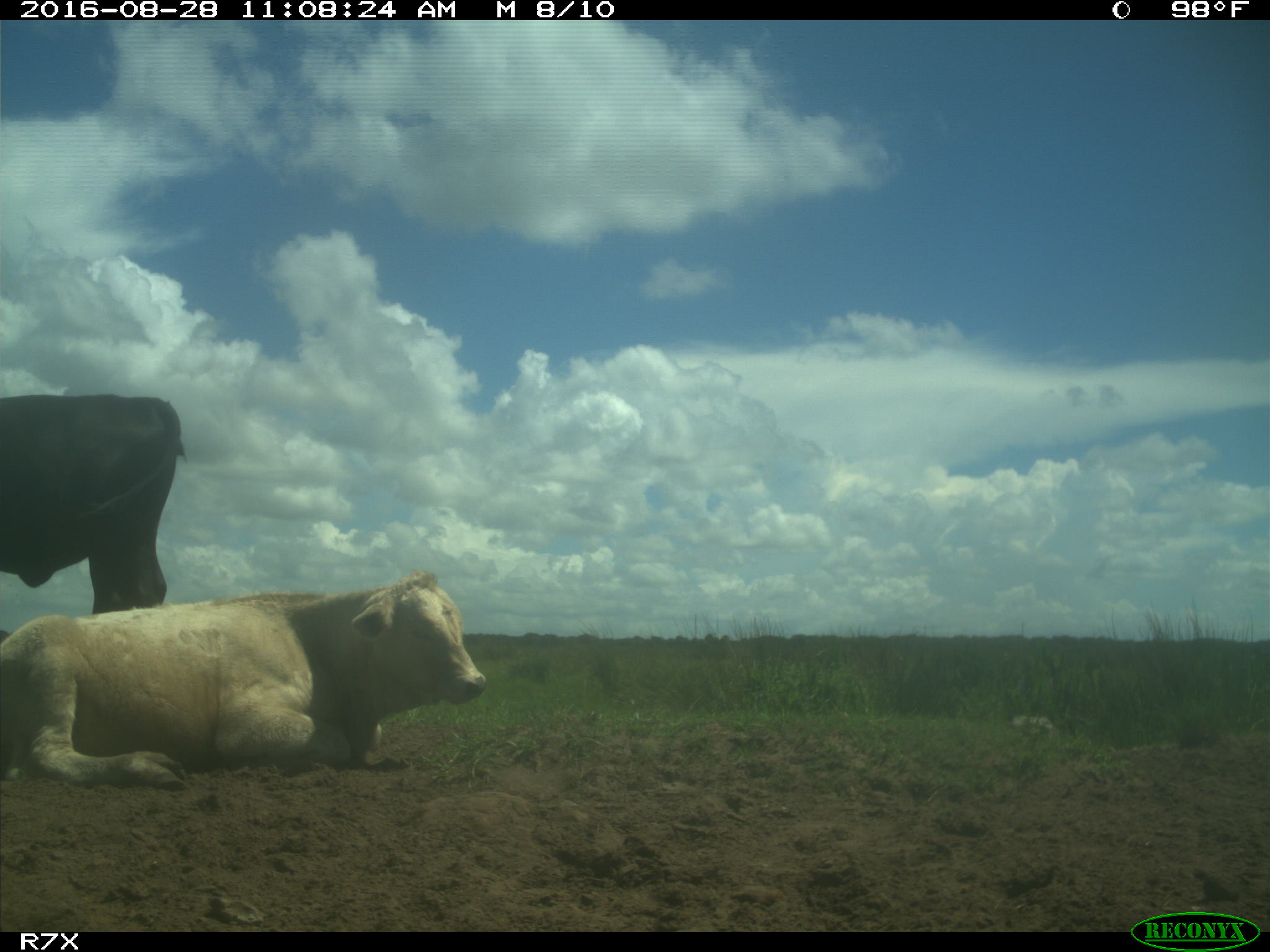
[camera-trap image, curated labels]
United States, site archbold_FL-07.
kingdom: Animalia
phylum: Chordata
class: Mammalia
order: Artiodactyla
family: Bovidae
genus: Bos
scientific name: Bos taurus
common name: domestic cow